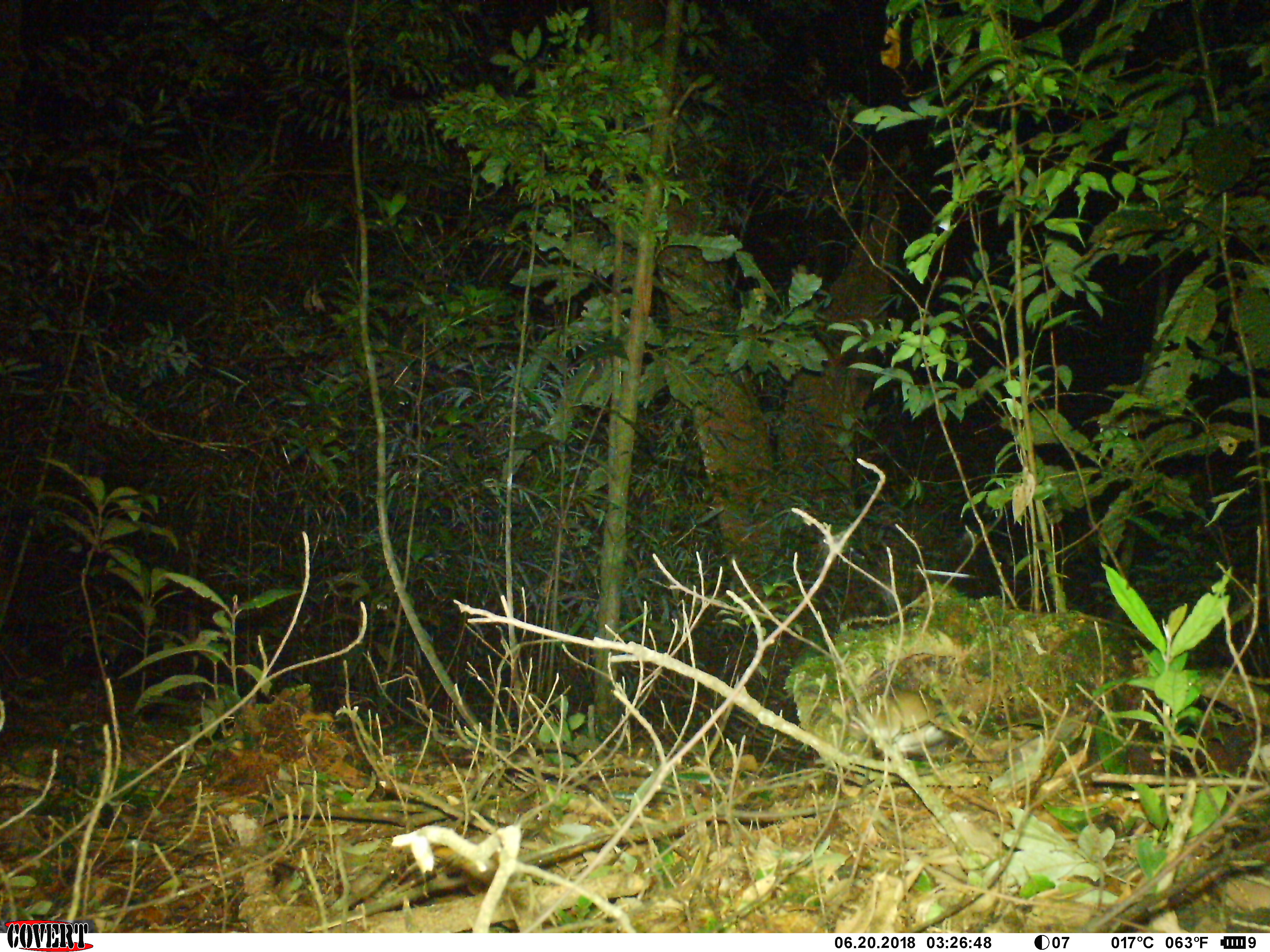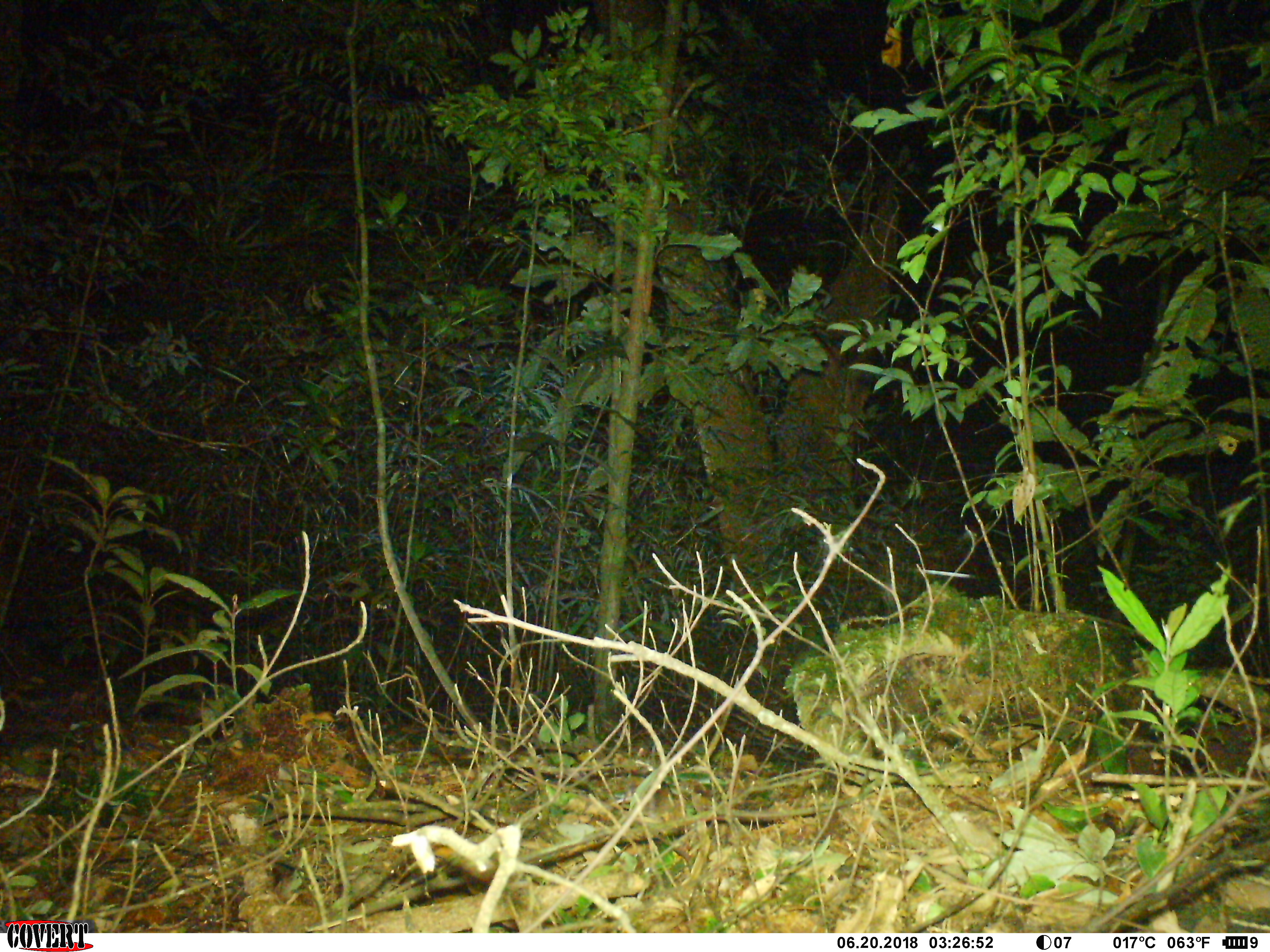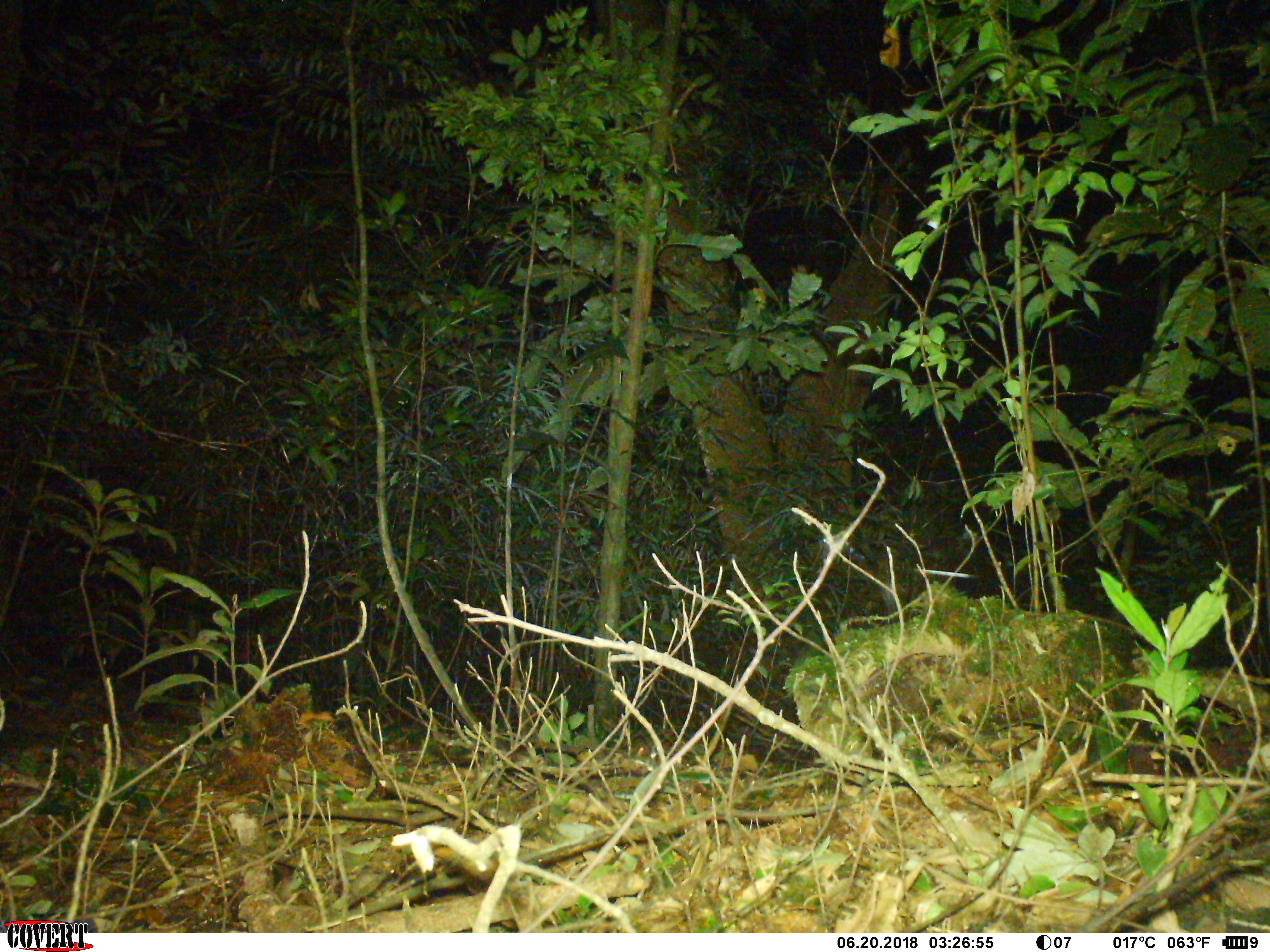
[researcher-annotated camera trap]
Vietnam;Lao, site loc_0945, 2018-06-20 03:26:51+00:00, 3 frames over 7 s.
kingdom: Animalia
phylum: Chordata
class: Mammalia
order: Rodentia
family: Muridae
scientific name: Muridae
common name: old-world mice and rats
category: unidentified murid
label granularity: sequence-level